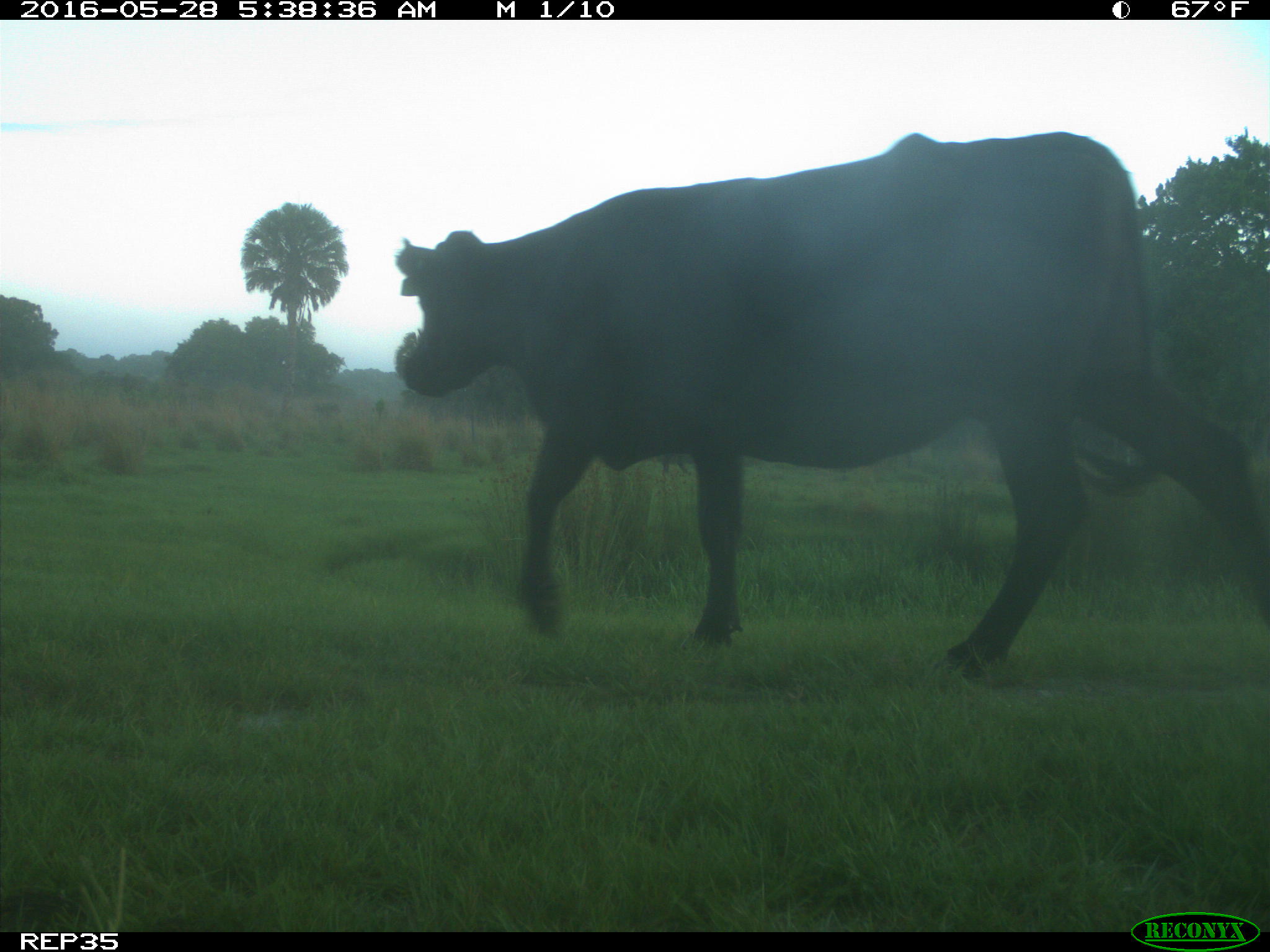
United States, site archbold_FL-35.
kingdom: Animalia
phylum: Chordata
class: Mammalia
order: Artiodactyla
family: Bovidae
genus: Bos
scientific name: Bos taurus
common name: domestic cow